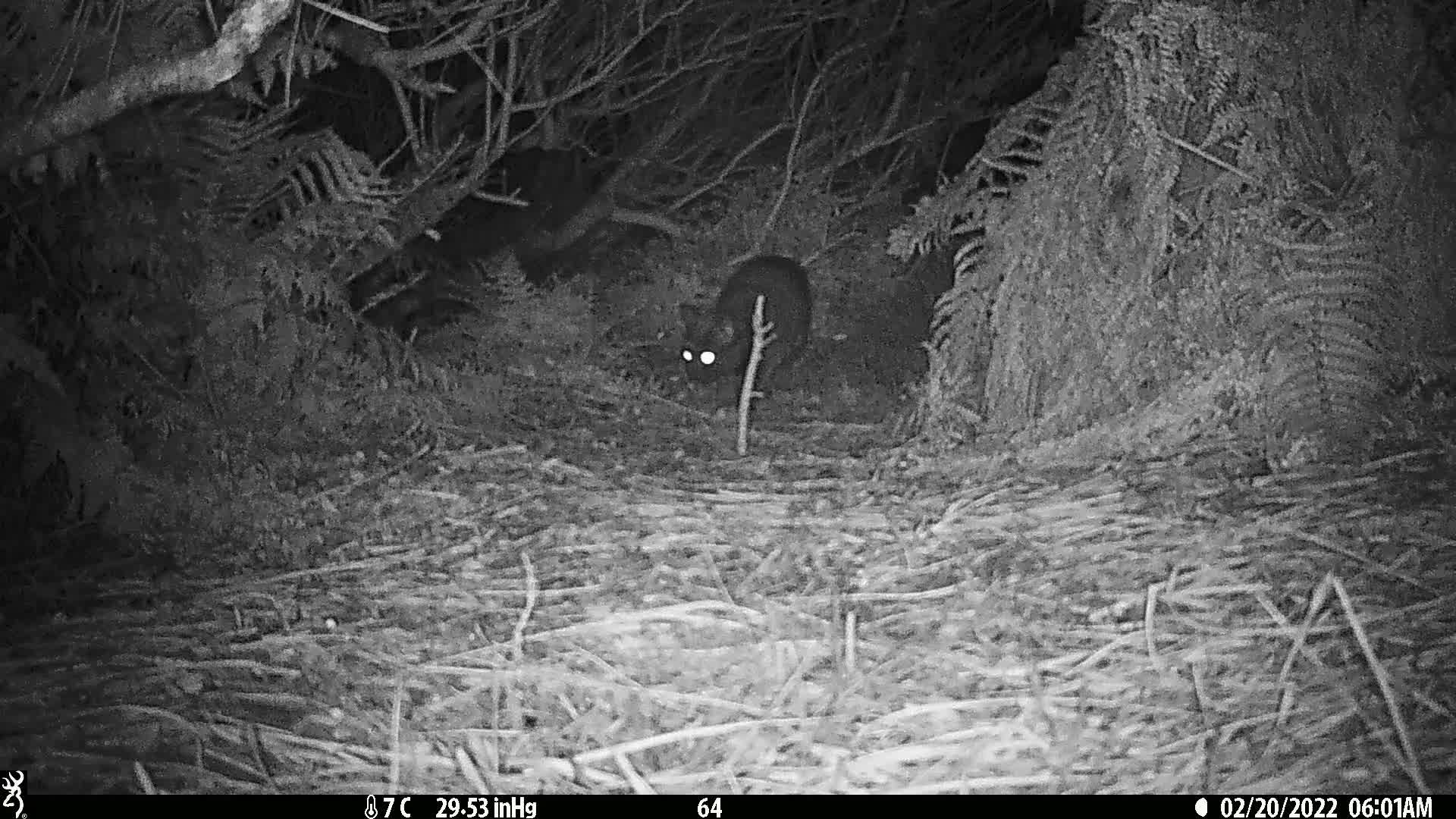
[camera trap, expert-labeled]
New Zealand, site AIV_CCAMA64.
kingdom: Animalia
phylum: Chordata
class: Mammalia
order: Carnivora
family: Felidae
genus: Felis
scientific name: Felis catus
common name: domestic cat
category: cat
Cat (domestic cat) (Felis catus).